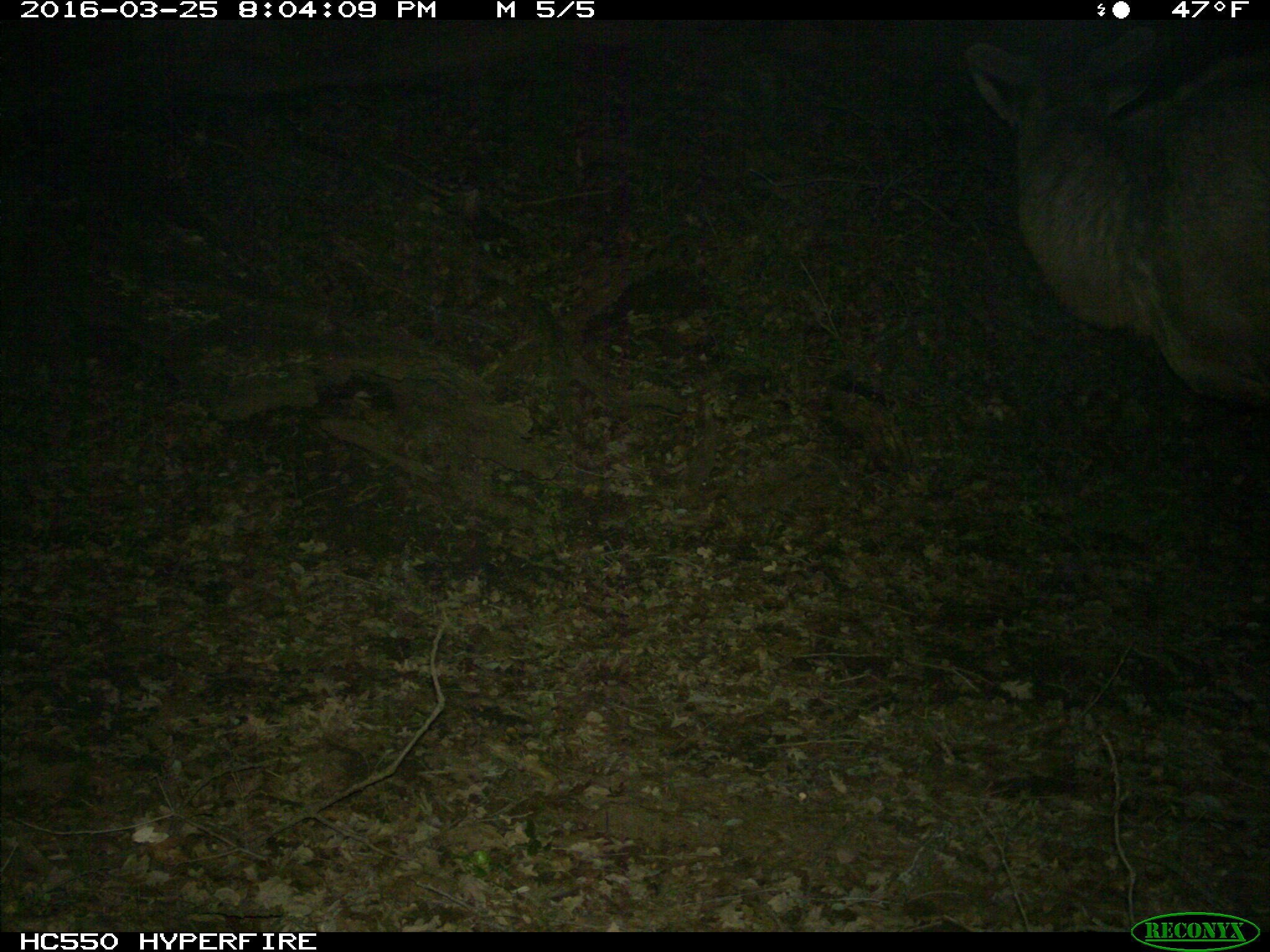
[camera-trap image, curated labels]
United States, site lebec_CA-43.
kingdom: Animalia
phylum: Chordata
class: Mammalia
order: Artiodactyla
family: Cervidae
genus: Cervus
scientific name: Cervus canadensis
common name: elk